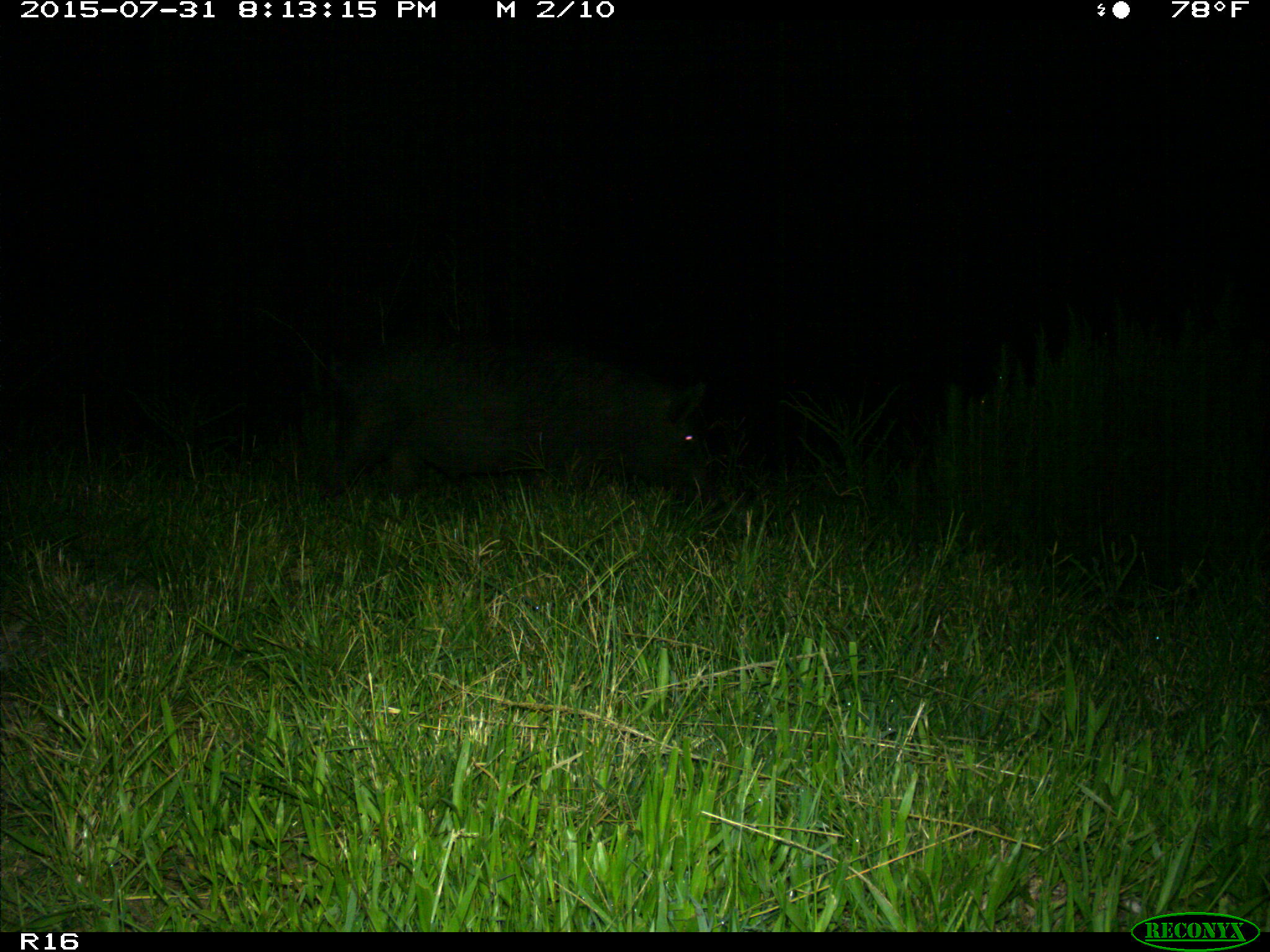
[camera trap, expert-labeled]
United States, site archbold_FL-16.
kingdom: Animalia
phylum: Chordata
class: Mammalia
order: Artiodactyla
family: Suidae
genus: Sus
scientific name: Sus scrofa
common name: wild boar